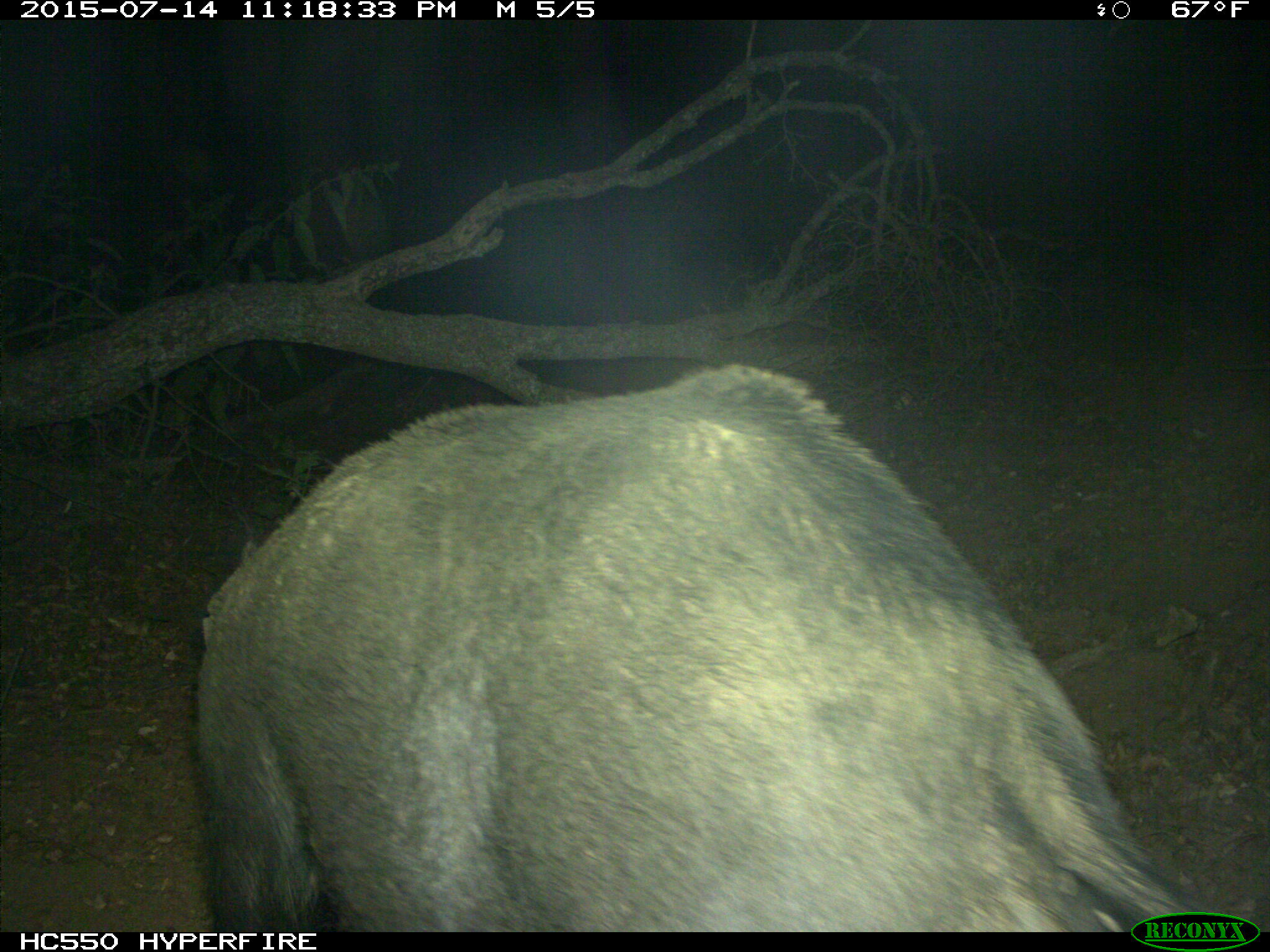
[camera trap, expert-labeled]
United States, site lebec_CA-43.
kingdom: Animalia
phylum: Chordata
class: Mammalia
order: Artiodactyla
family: Suidae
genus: Sus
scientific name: Sus scrofa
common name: wild boar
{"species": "Sus scrofa (wild boar)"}